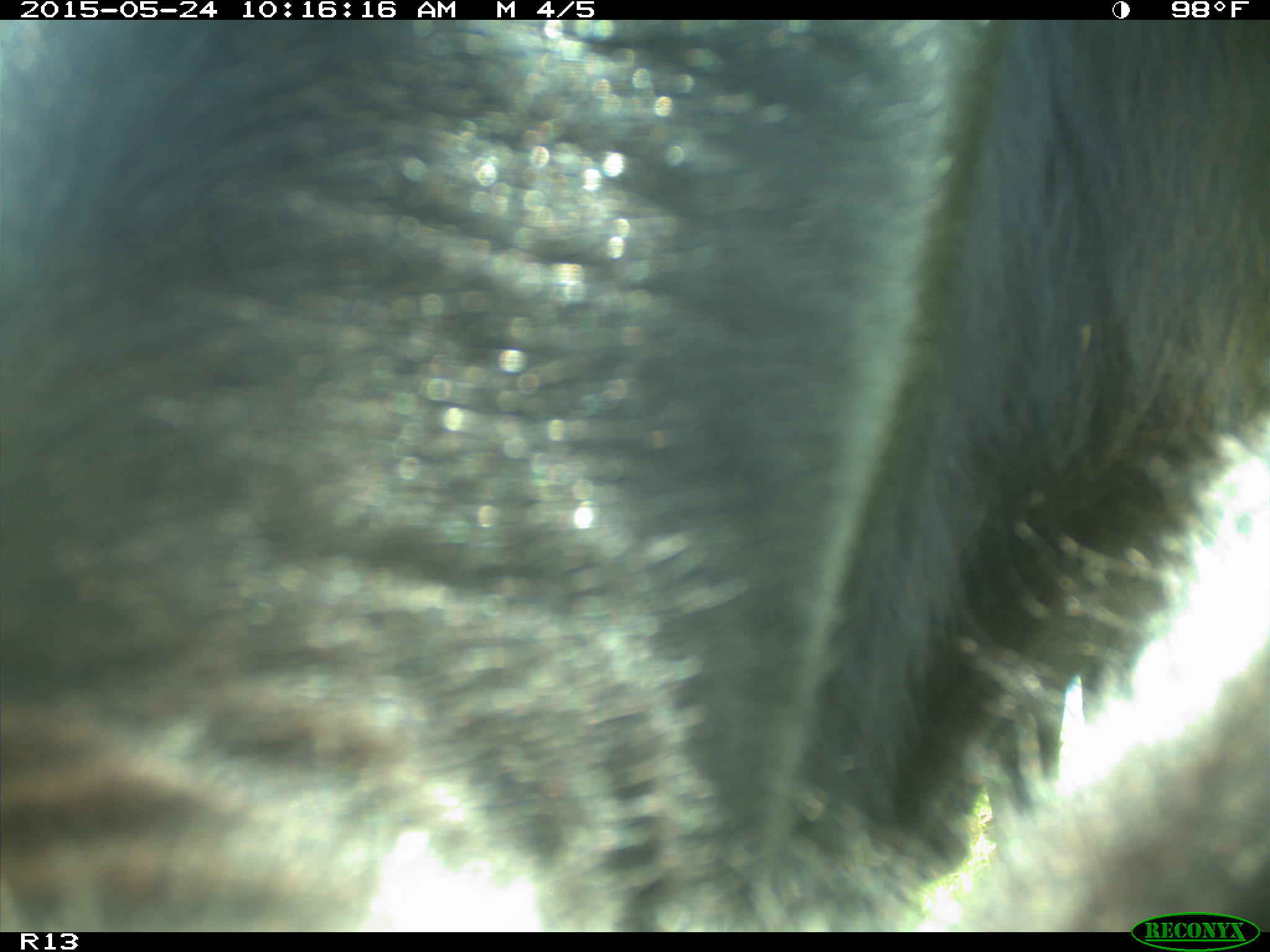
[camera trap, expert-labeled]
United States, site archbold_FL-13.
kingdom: Animalia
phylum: Chordata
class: Mammalia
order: Artiodactyla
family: Bovidae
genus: Bos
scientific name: Bos taurus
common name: domestic cow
Bos taurus (domestic cow).